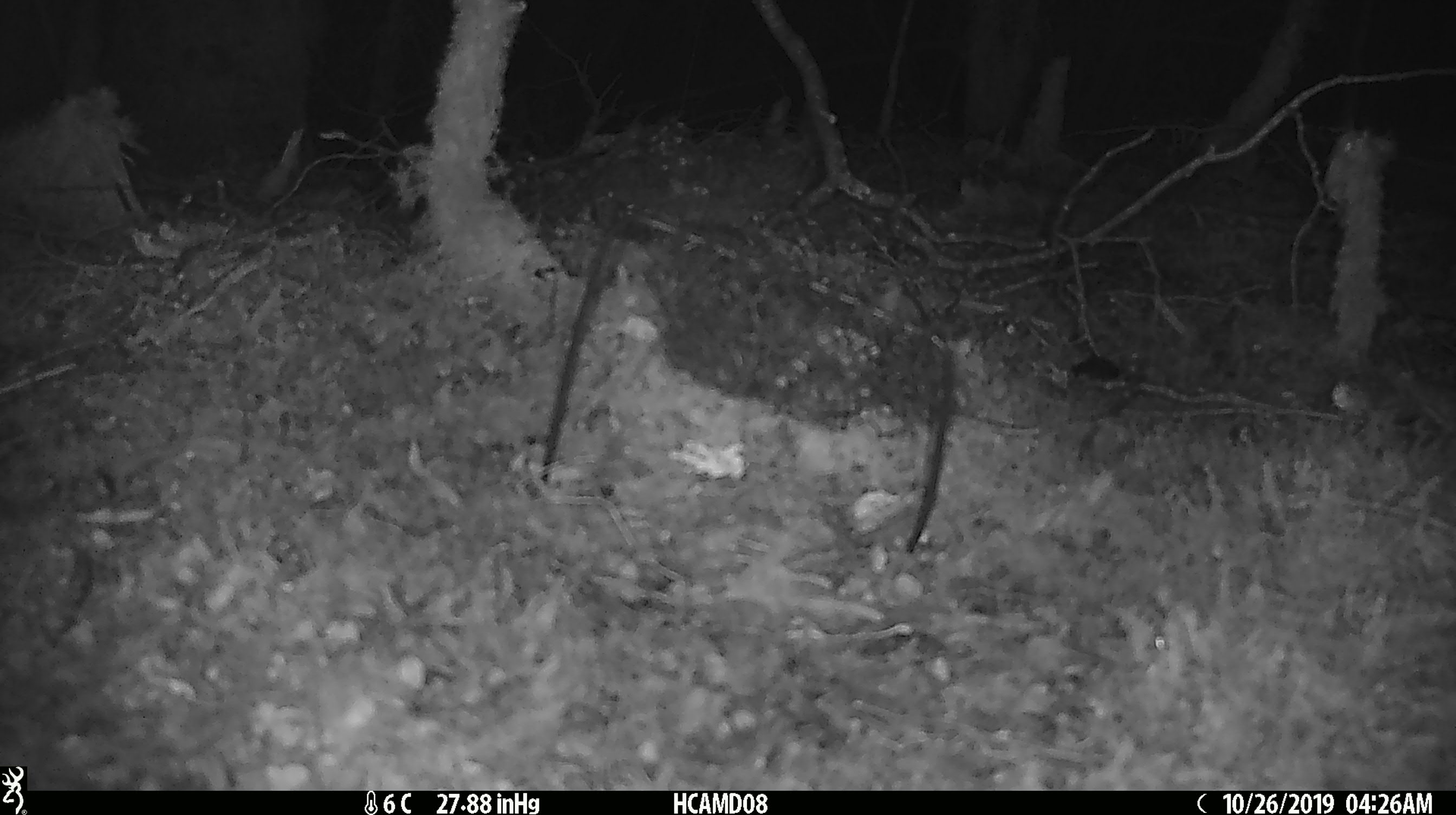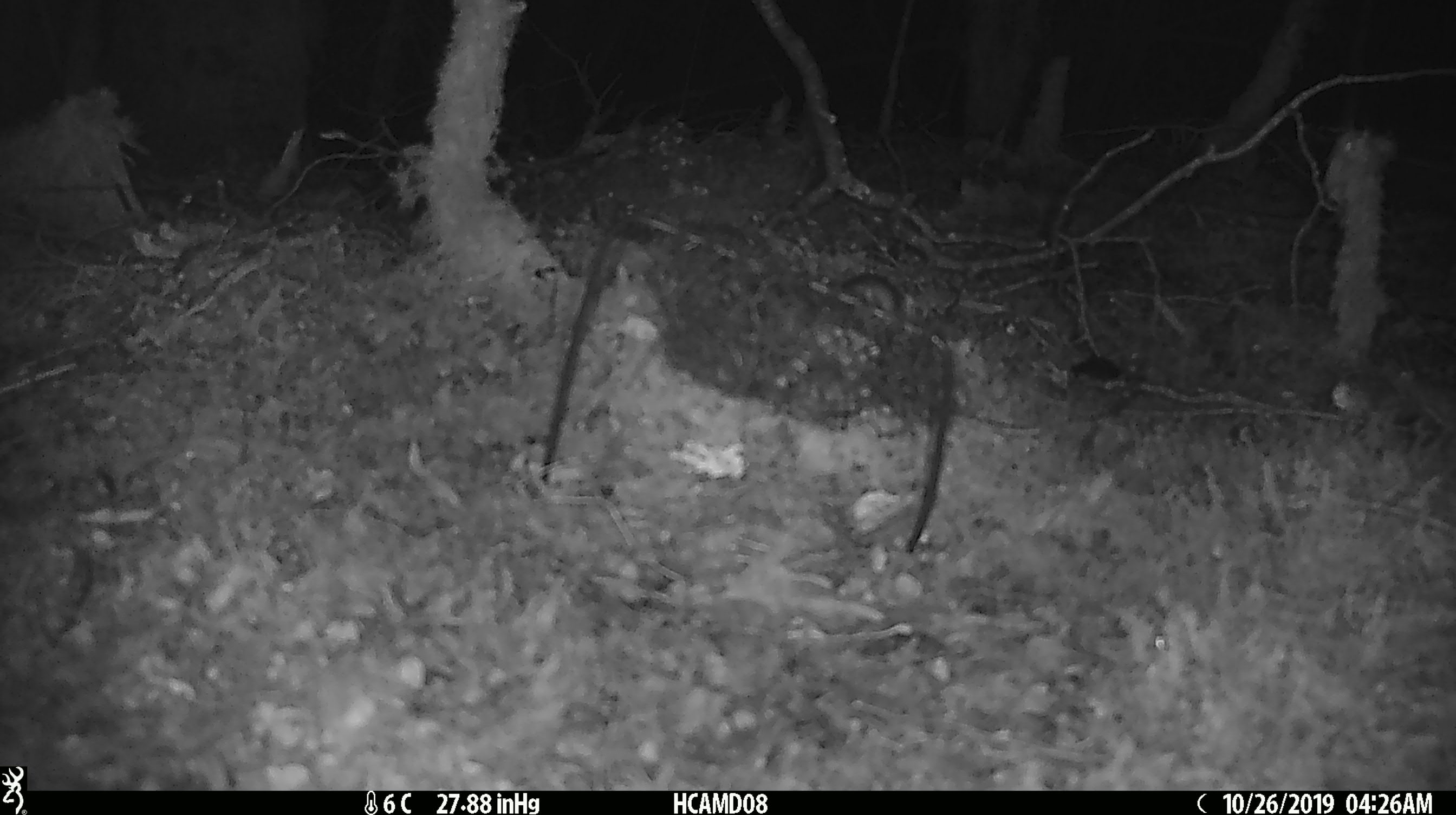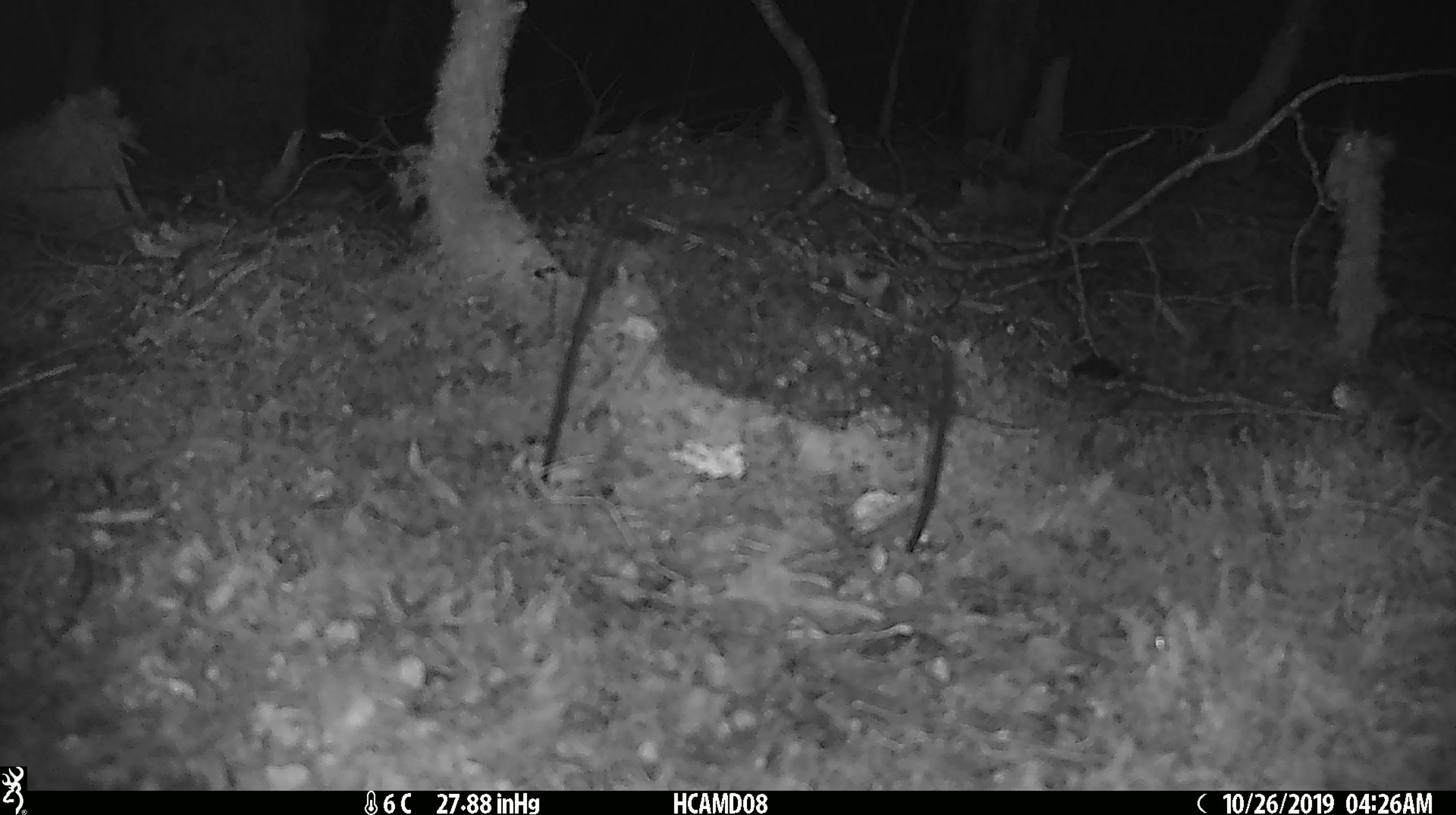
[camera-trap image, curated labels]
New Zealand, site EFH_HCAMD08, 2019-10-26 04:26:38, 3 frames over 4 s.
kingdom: Animalia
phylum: Chordata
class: Mammalia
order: Rodentia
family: Muridae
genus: Mus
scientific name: Mus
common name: mouse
Mouse (Mus).